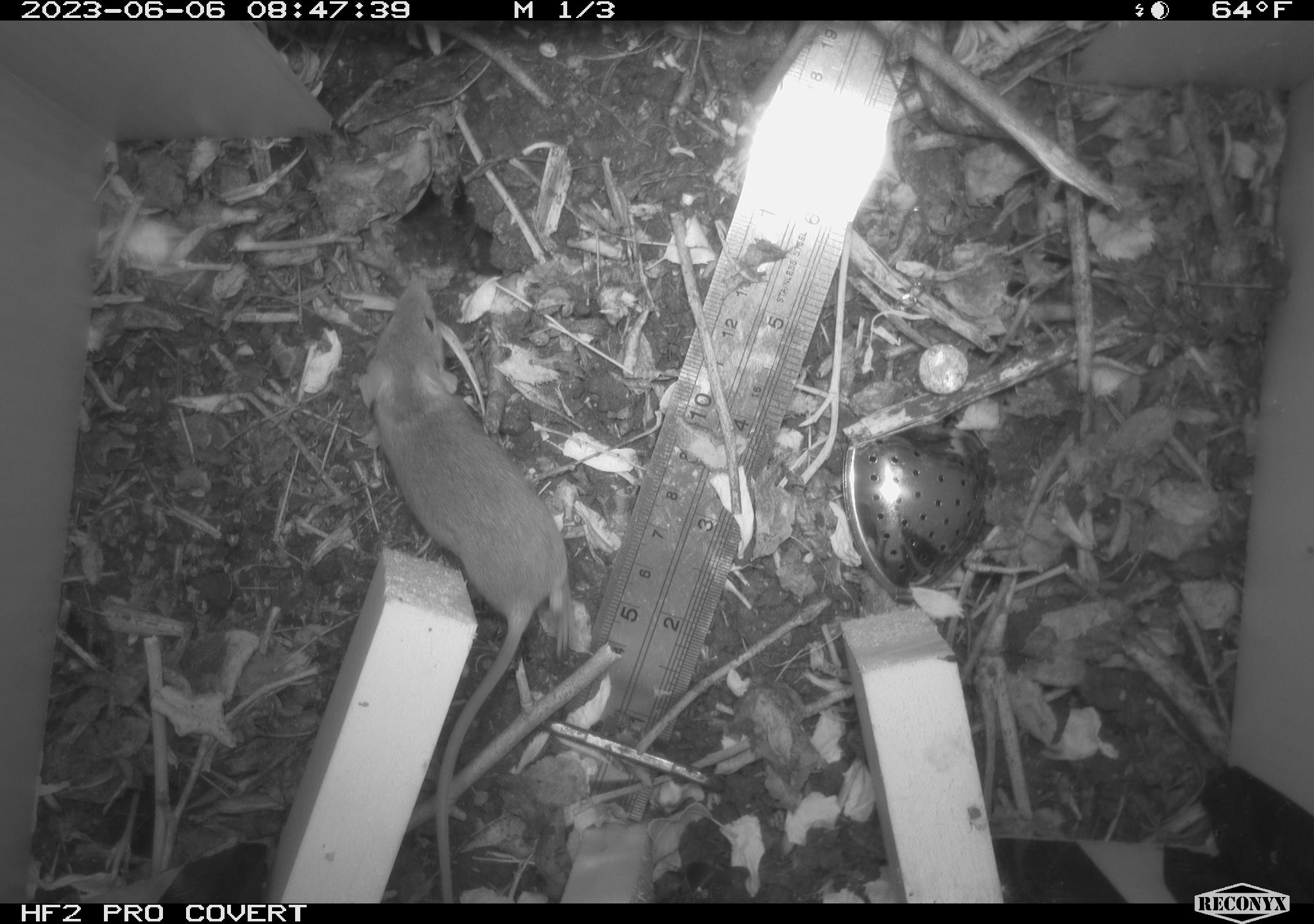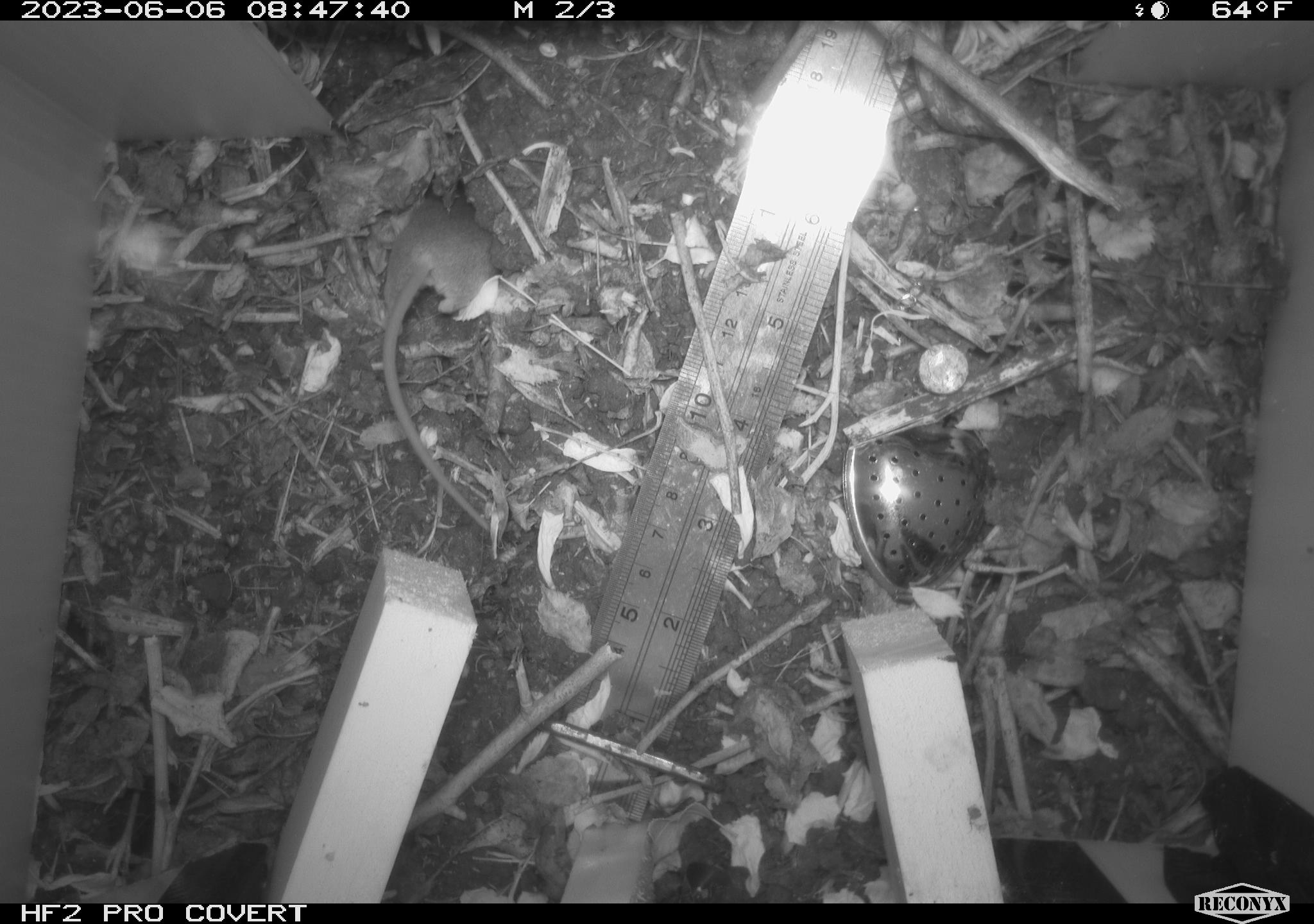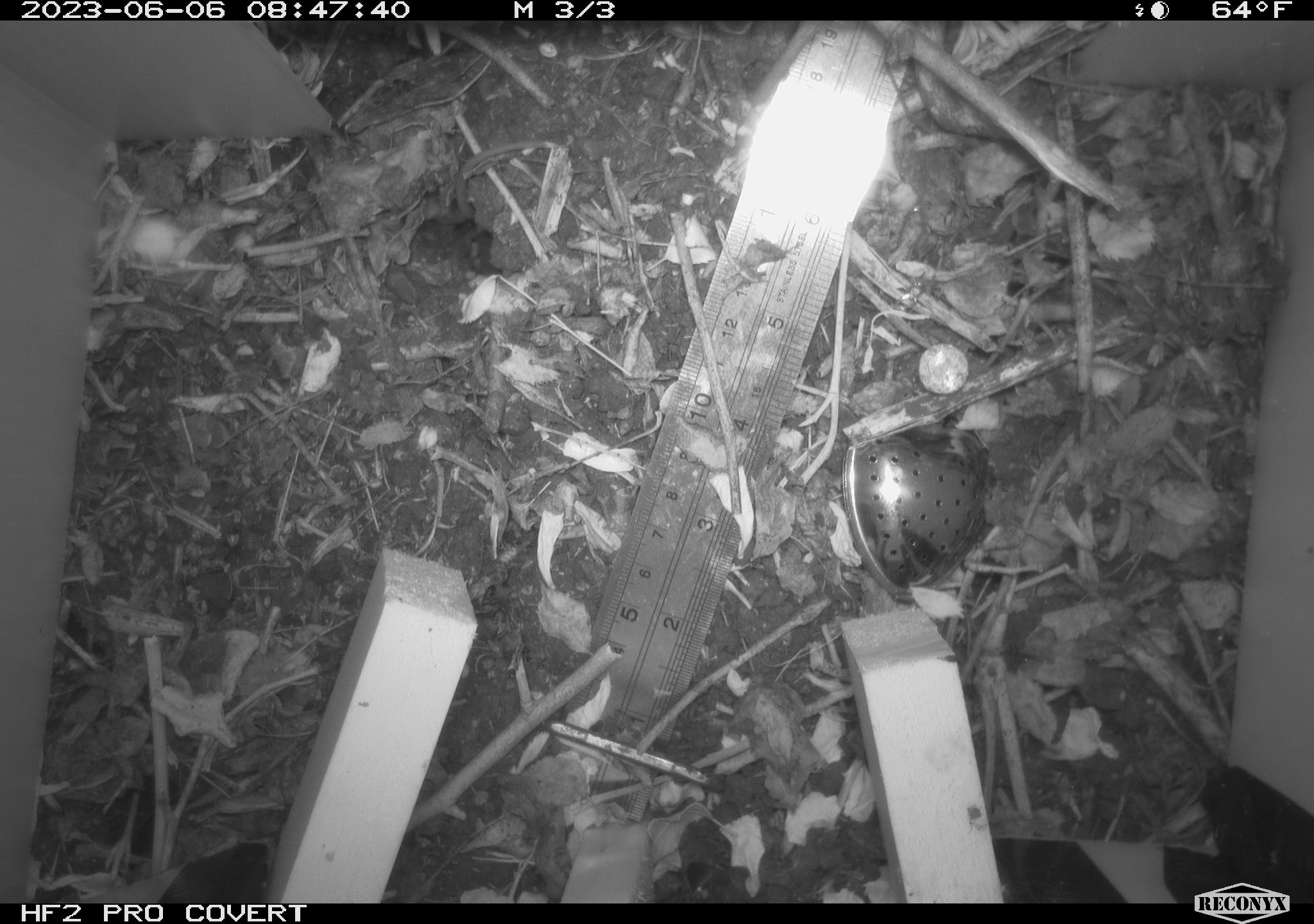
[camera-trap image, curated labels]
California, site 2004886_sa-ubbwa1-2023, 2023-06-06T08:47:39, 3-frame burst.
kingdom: Animalia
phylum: Chordata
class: Mammalia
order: Rodentia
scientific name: Rodentia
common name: rodent